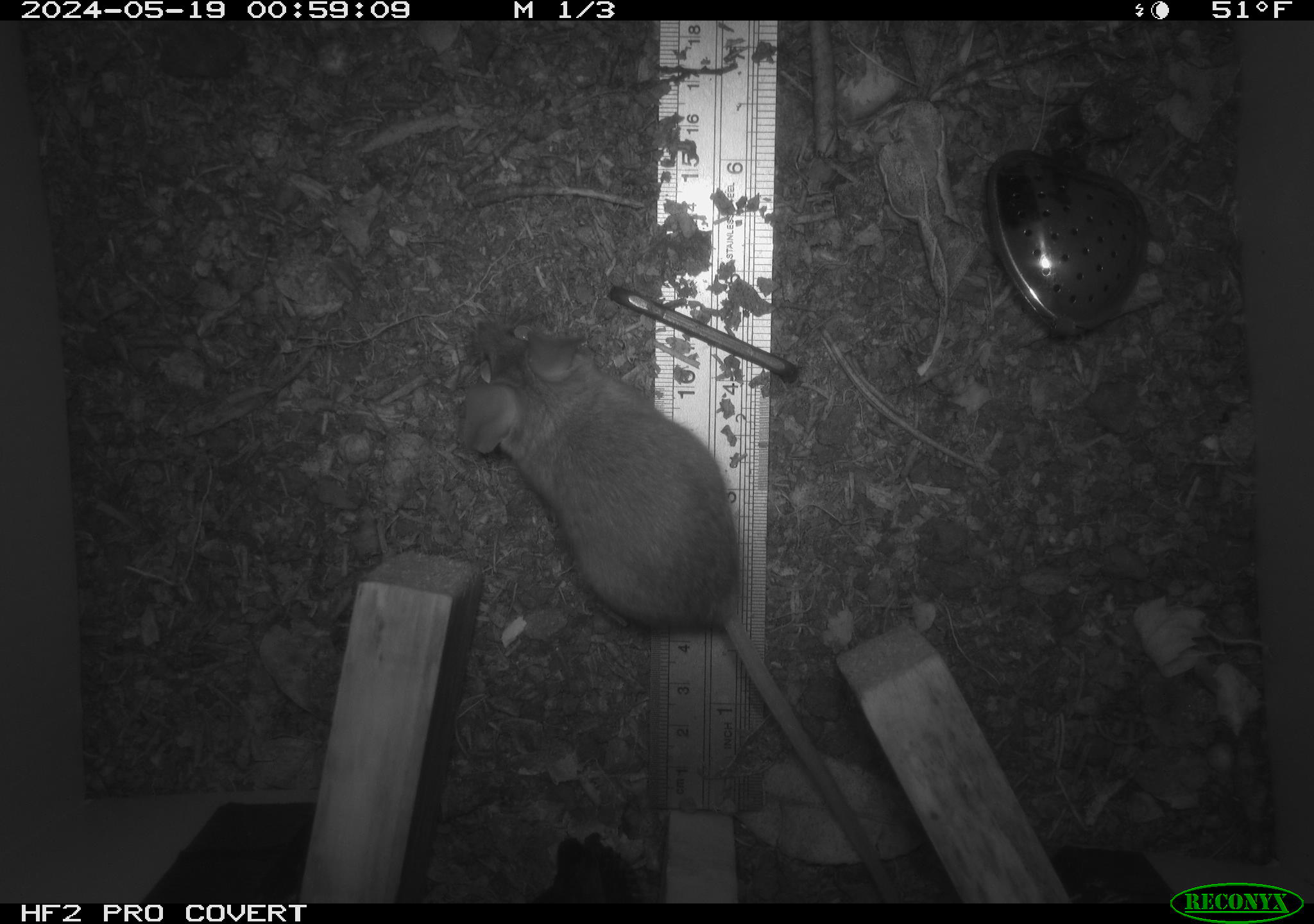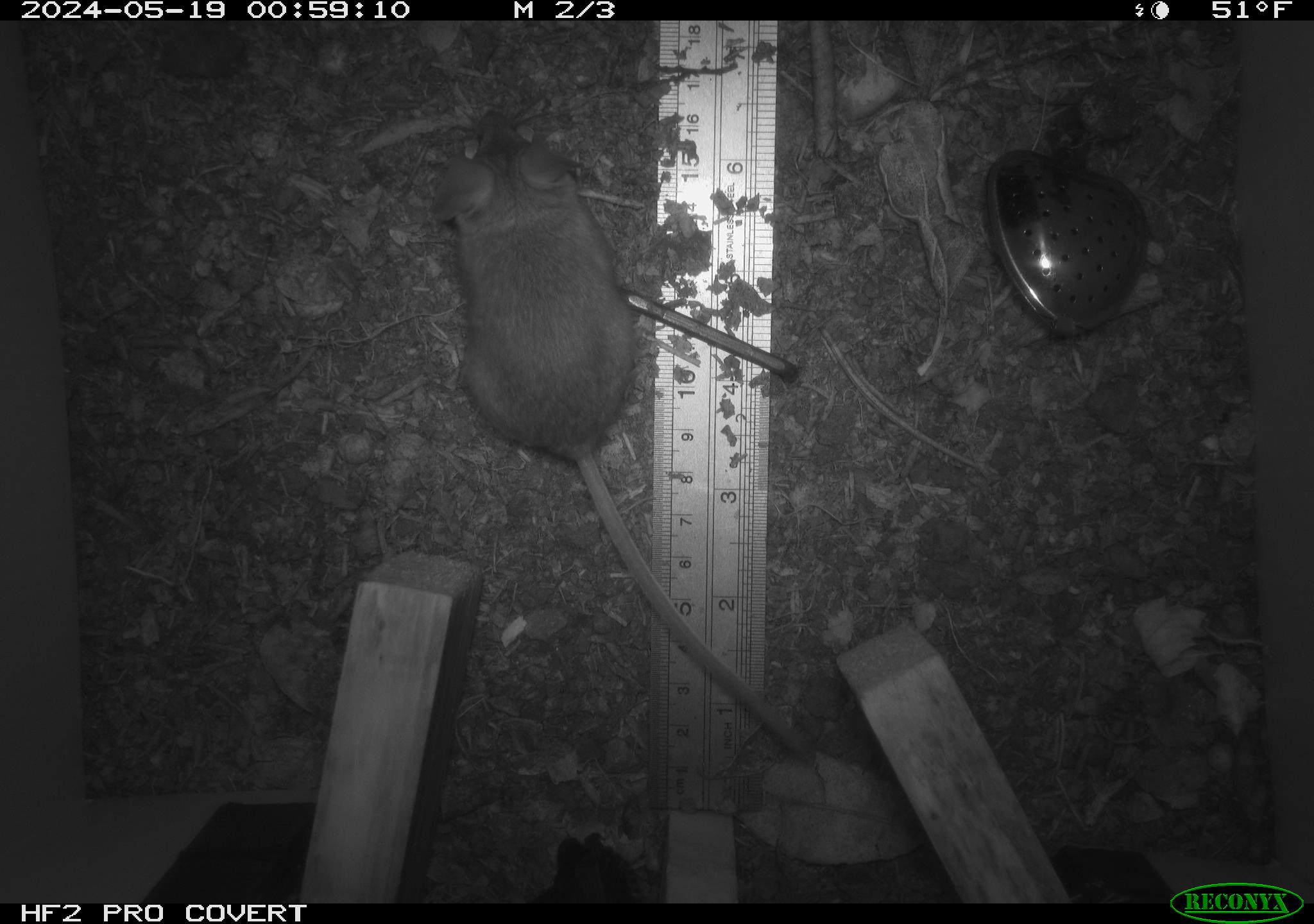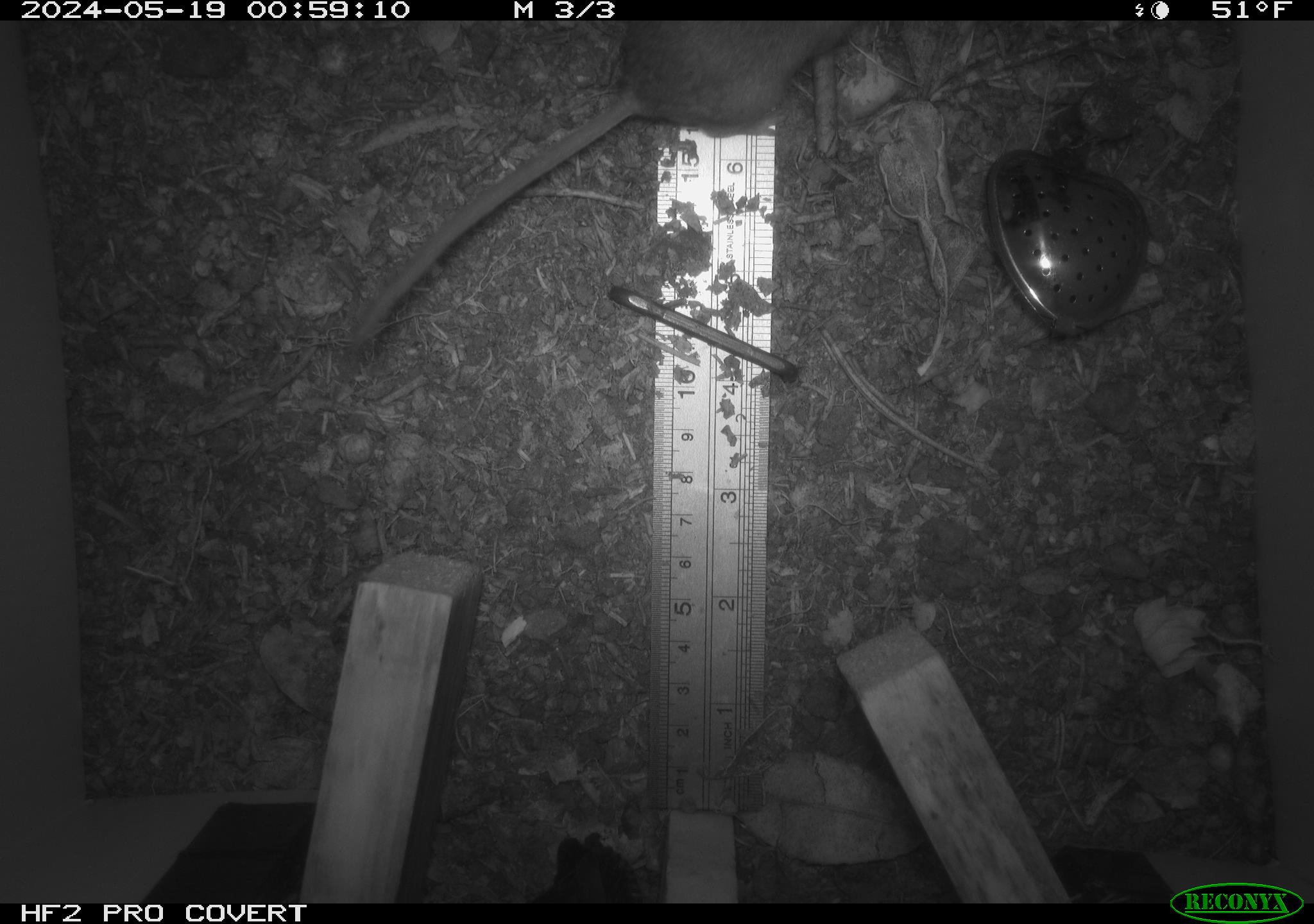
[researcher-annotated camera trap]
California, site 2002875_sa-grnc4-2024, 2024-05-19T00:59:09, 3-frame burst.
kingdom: Animalia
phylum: Chordata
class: Mammalia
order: Rodentia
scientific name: Rodentia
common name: rodent